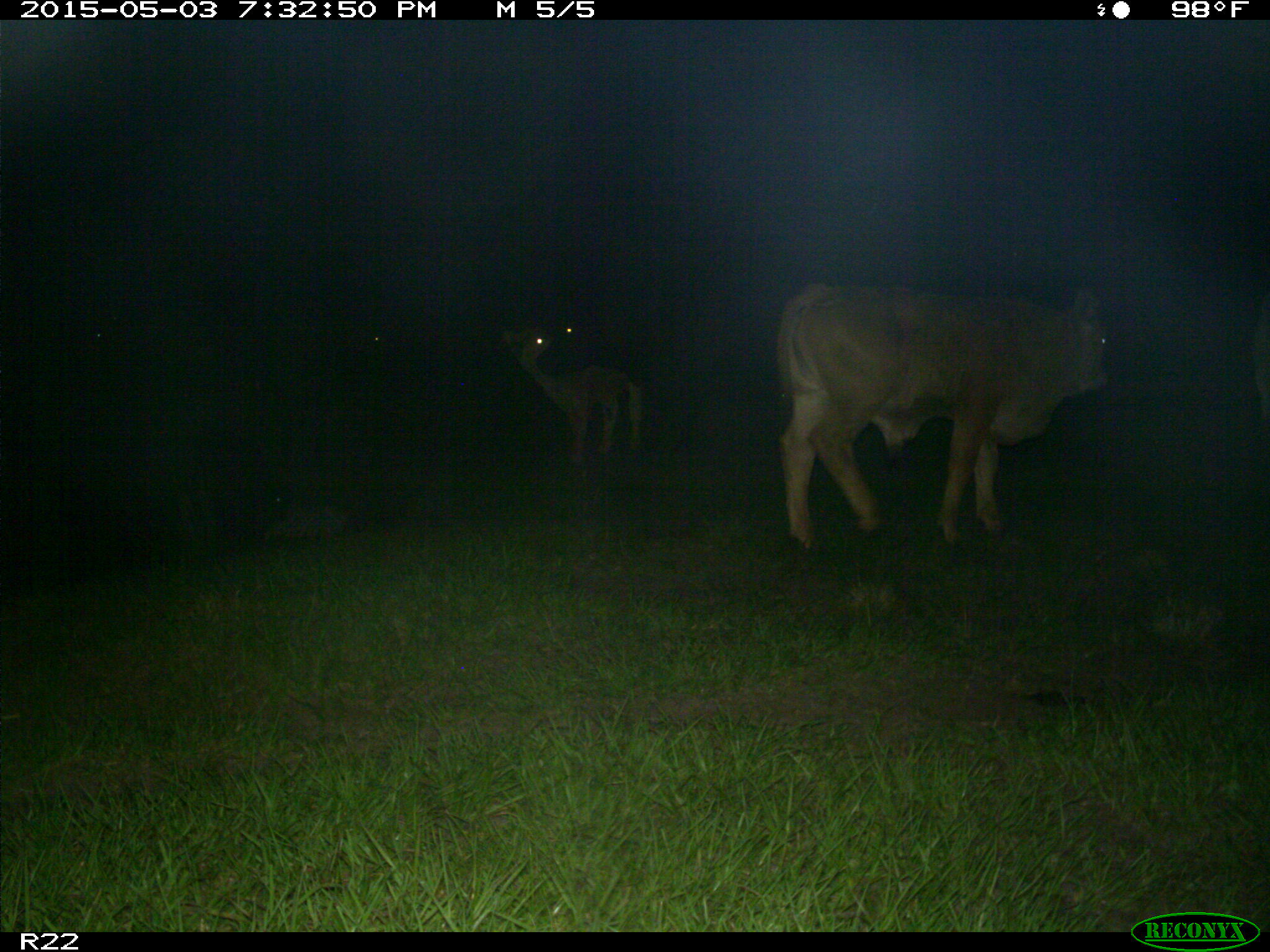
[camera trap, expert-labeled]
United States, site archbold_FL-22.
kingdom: Animalia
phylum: Chordata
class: Mammalia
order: Artiodactyla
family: Bovidae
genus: Bos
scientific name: Bos taurus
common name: domestic cow